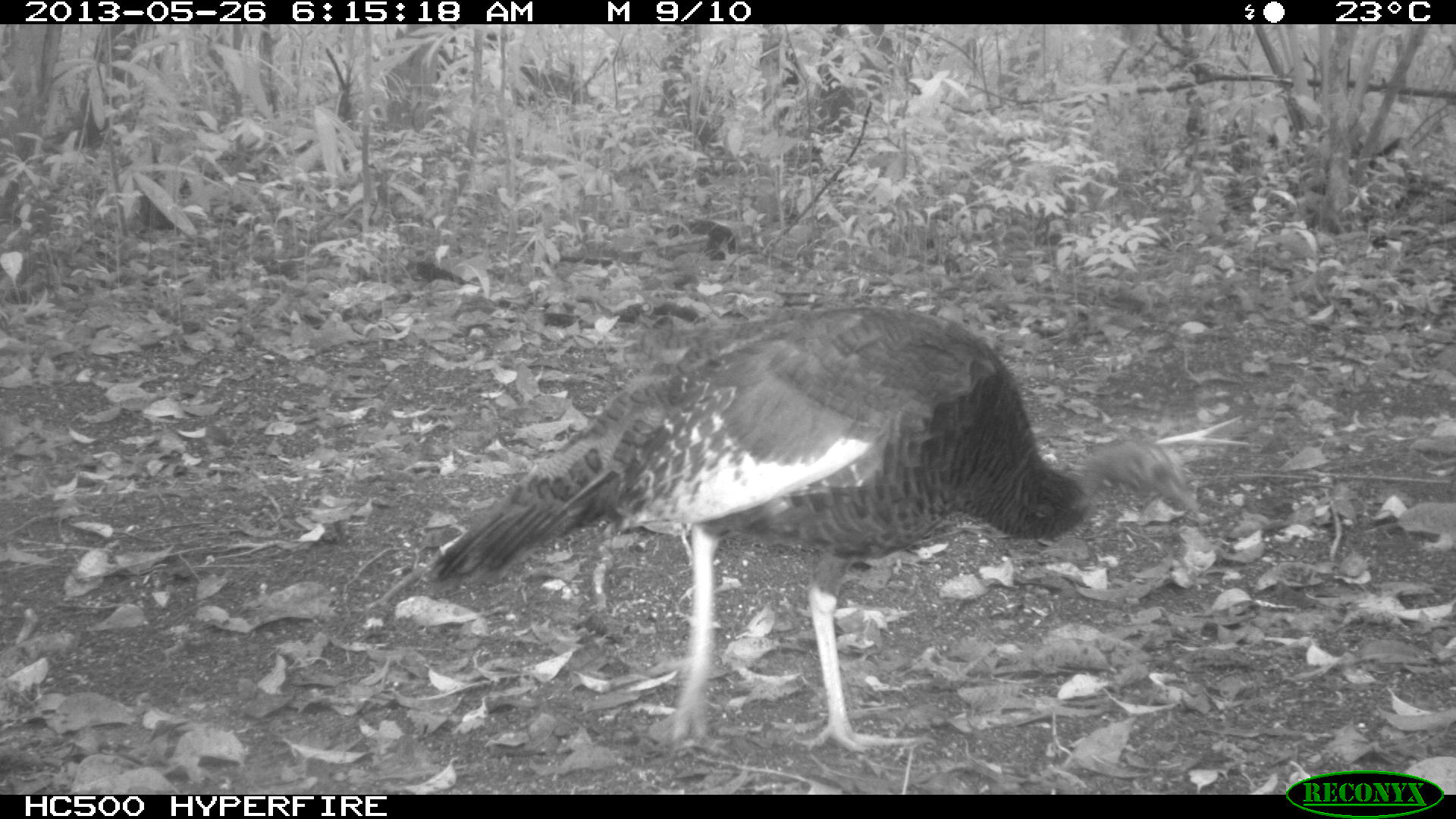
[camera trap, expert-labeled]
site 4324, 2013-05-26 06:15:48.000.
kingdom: Animalia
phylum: Chordata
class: Aves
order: Galliformes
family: Phasianidae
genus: Meleagris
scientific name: Meleagris ocellata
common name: ocellated turkey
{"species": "Meleagris ocellata (ocellated turkey)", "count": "2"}